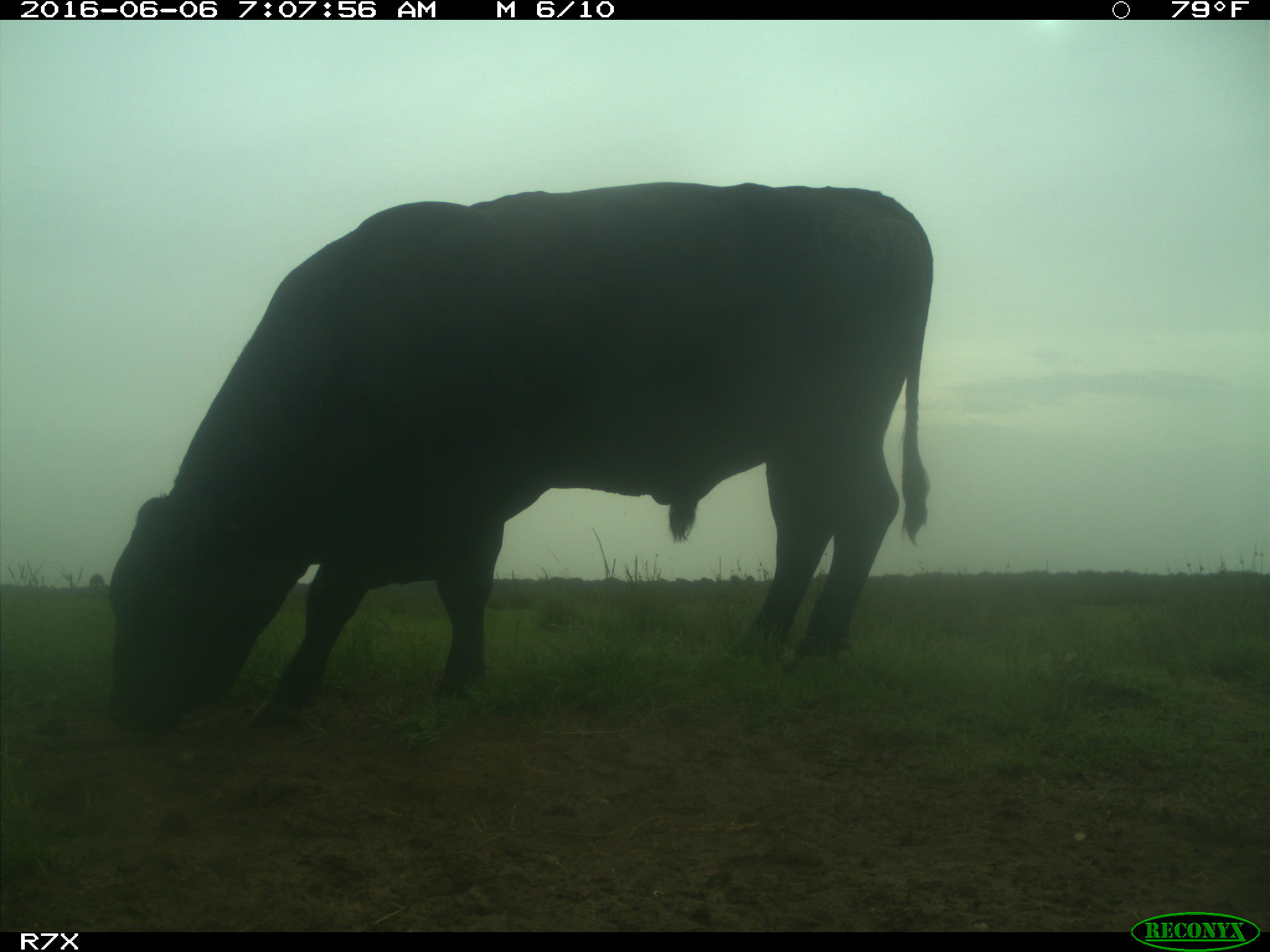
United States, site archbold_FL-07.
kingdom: Animalia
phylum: Chordata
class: Mammalia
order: Artiodactyla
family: Bovidae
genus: Bos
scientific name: Bos taurus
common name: domestic cow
Bos taurus (domestic cow).